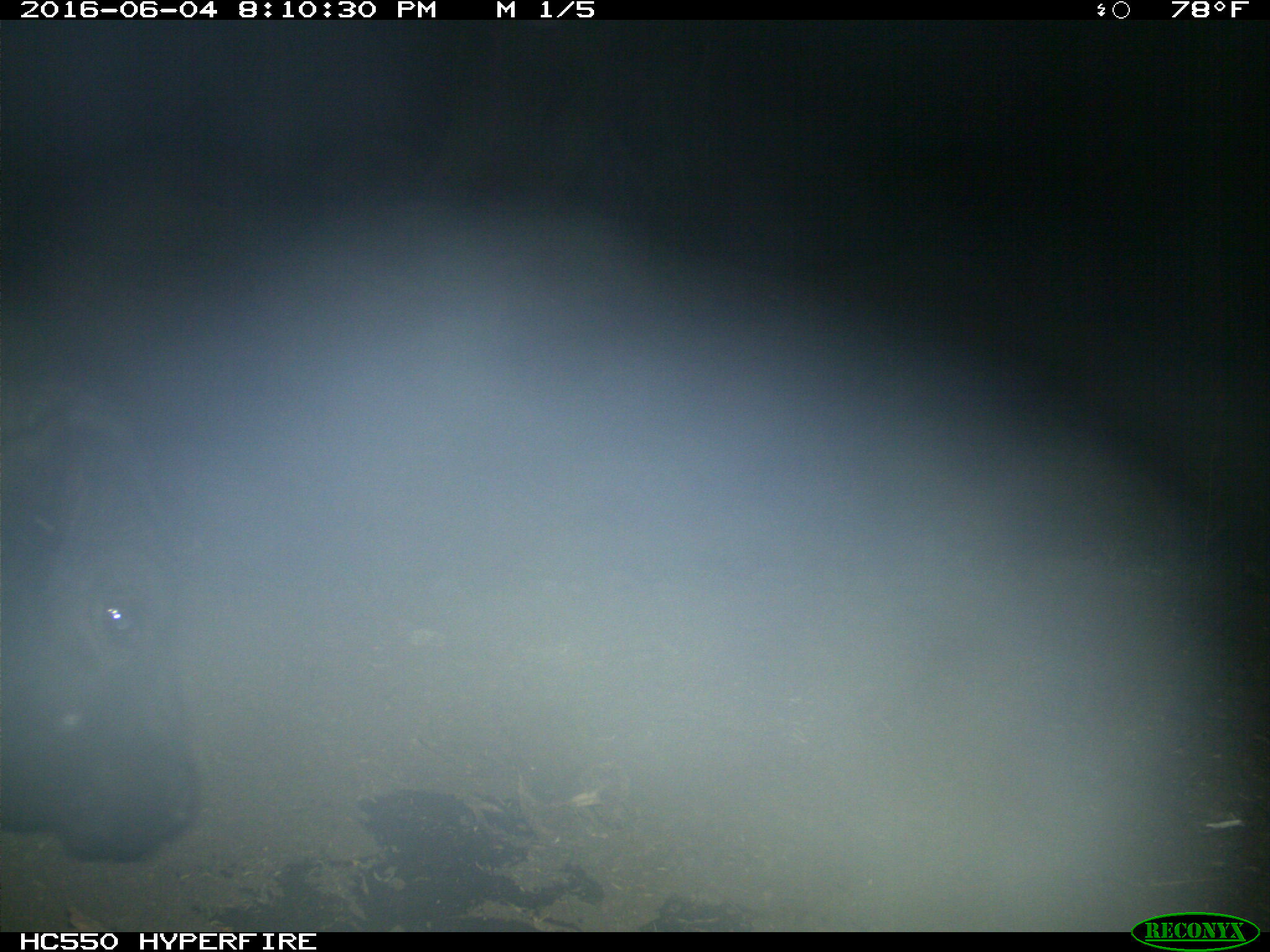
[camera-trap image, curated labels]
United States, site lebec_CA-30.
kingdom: Animalia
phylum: Chordata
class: Mammalia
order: Artiodactyla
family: Bovidae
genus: Bos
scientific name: Bos taurus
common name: domestic cow